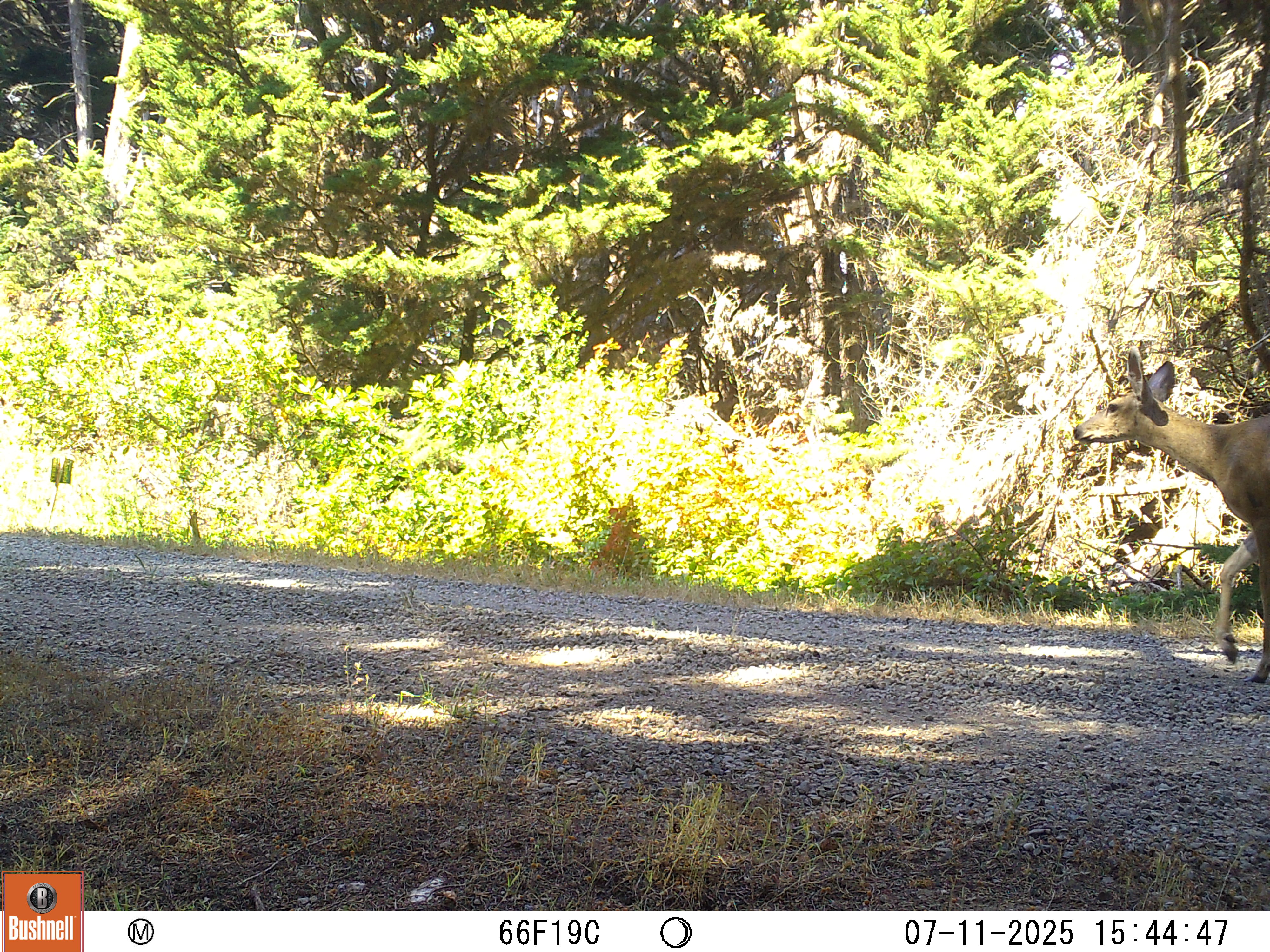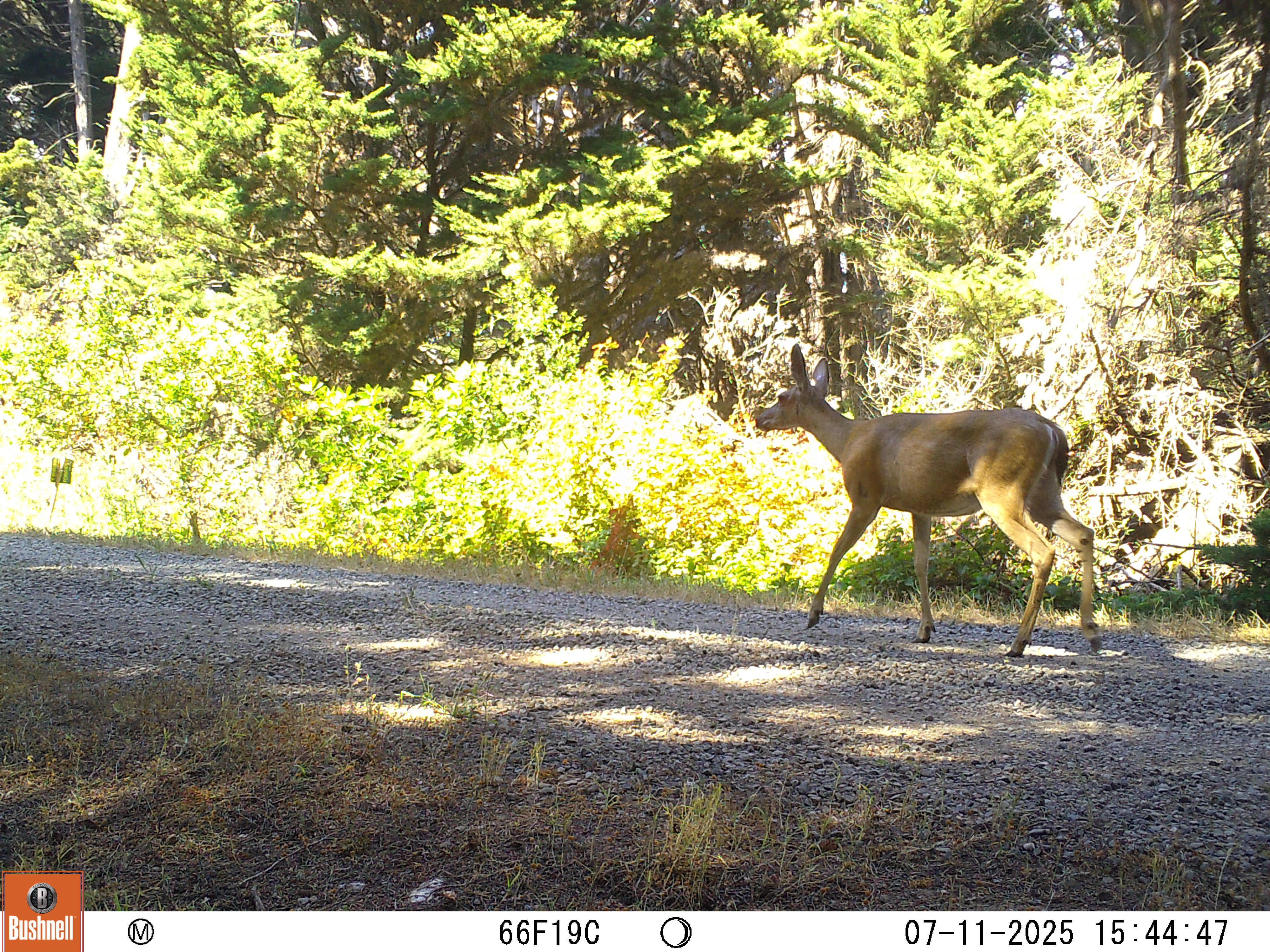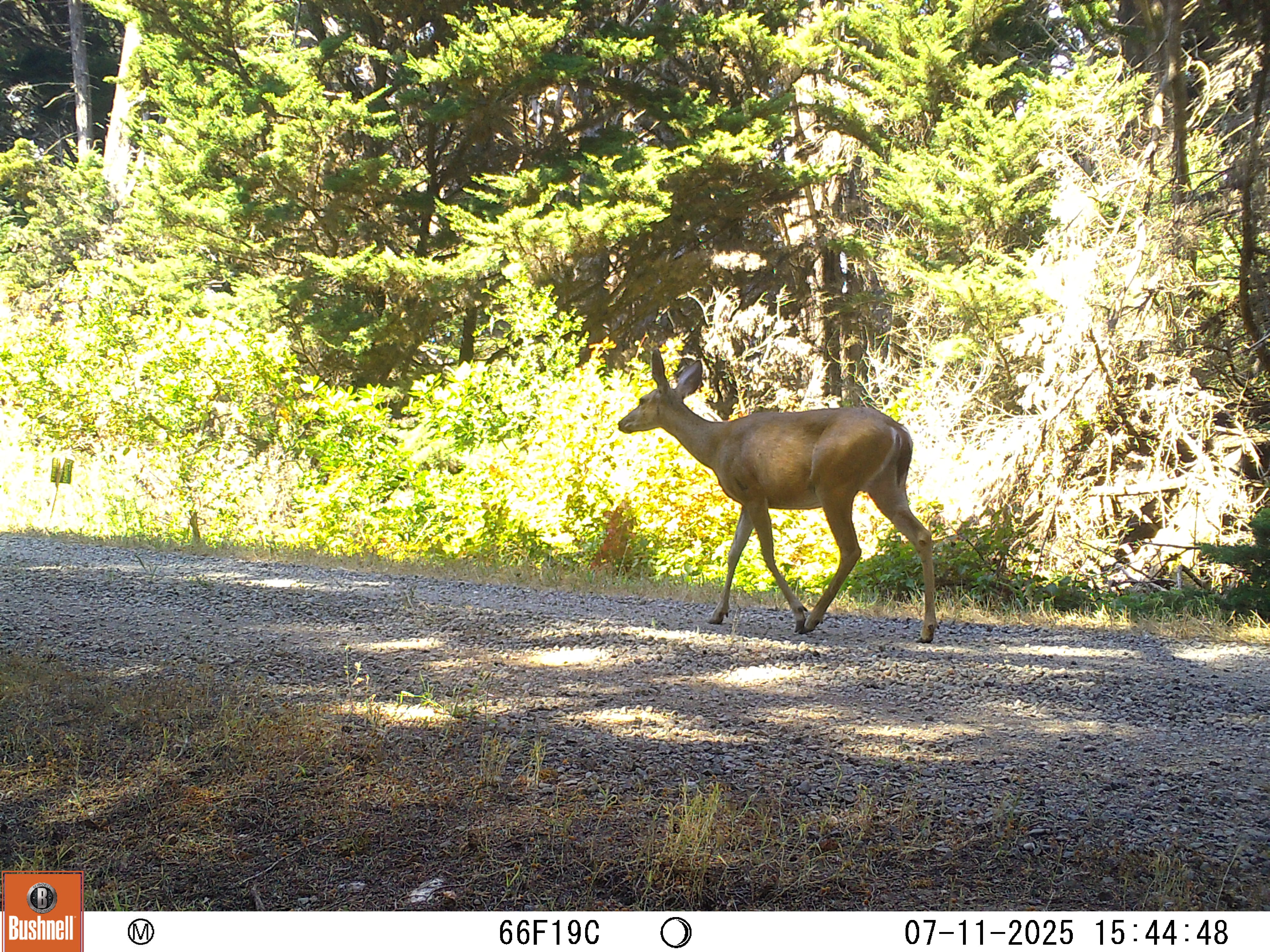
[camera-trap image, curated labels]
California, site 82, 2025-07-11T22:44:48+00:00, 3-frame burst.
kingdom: Animalia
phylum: Chordata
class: Mammalia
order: Artiodactyla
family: Cervidae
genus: Odocoileus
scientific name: Odocoileus hemionus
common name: mule deer